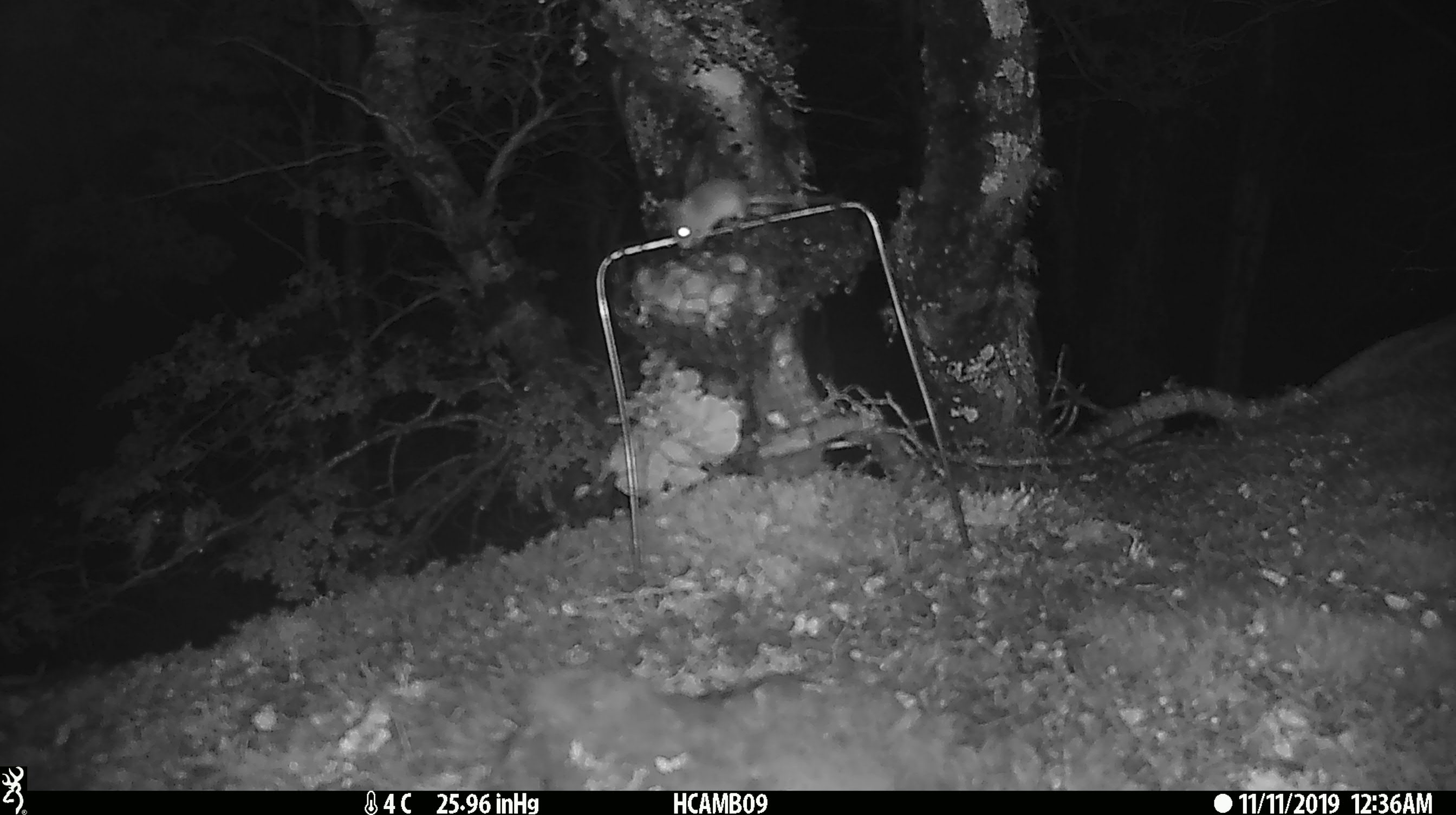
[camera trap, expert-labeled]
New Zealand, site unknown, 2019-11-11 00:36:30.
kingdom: Animalia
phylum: Chordata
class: Mammalia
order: Rodentia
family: Muridae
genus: Mus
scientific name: Mus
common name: mouse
Mouse (Mus).